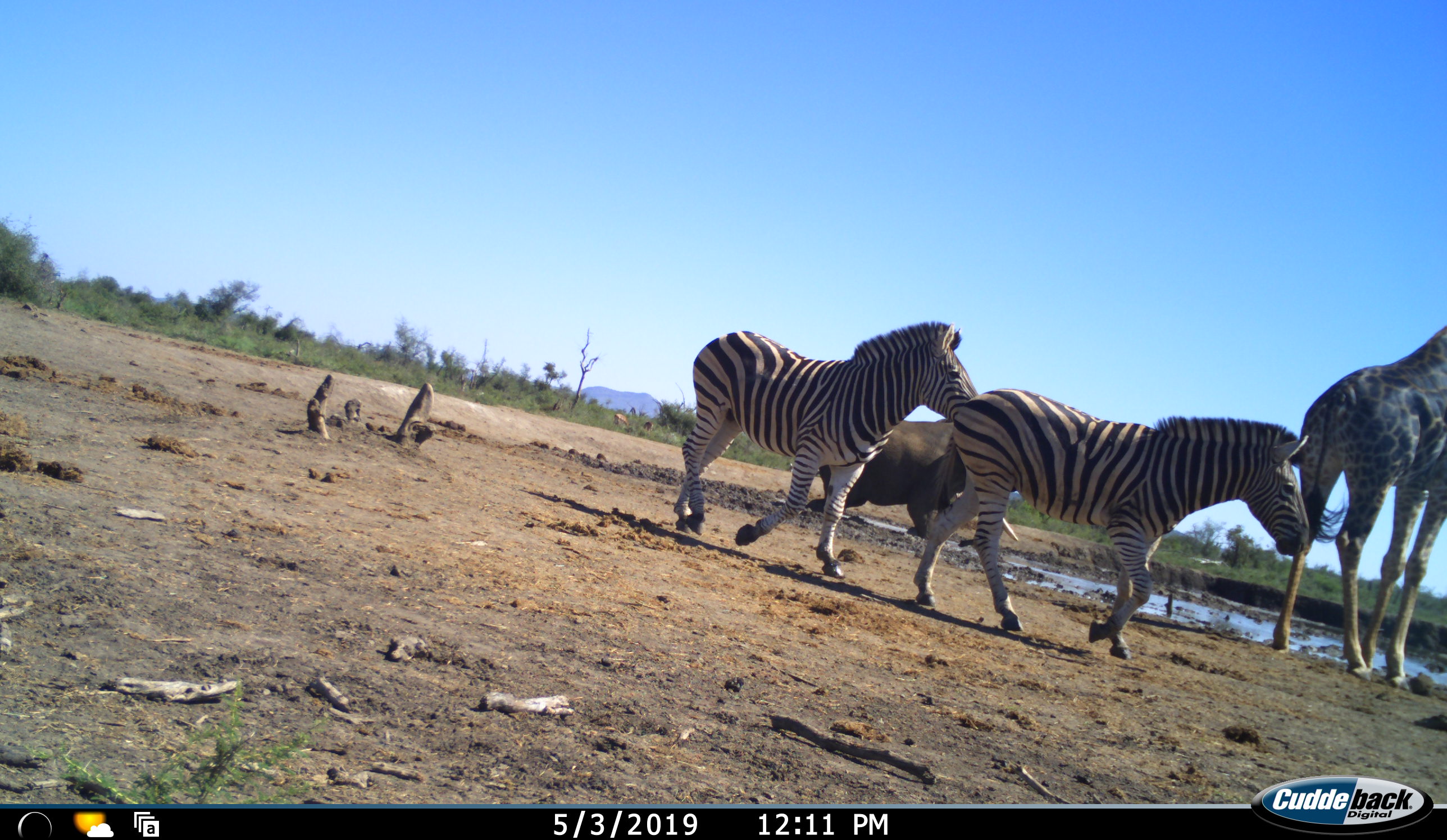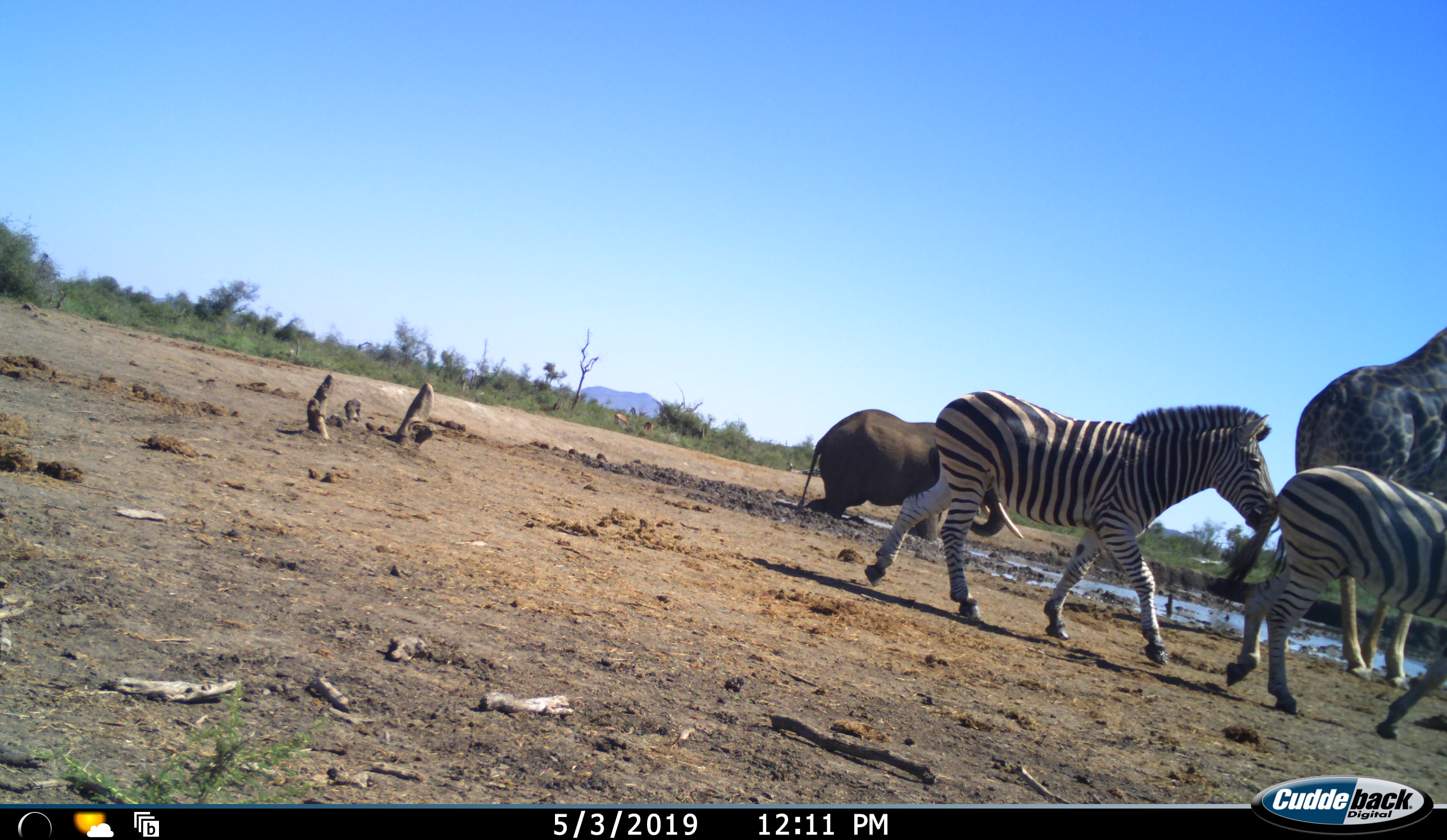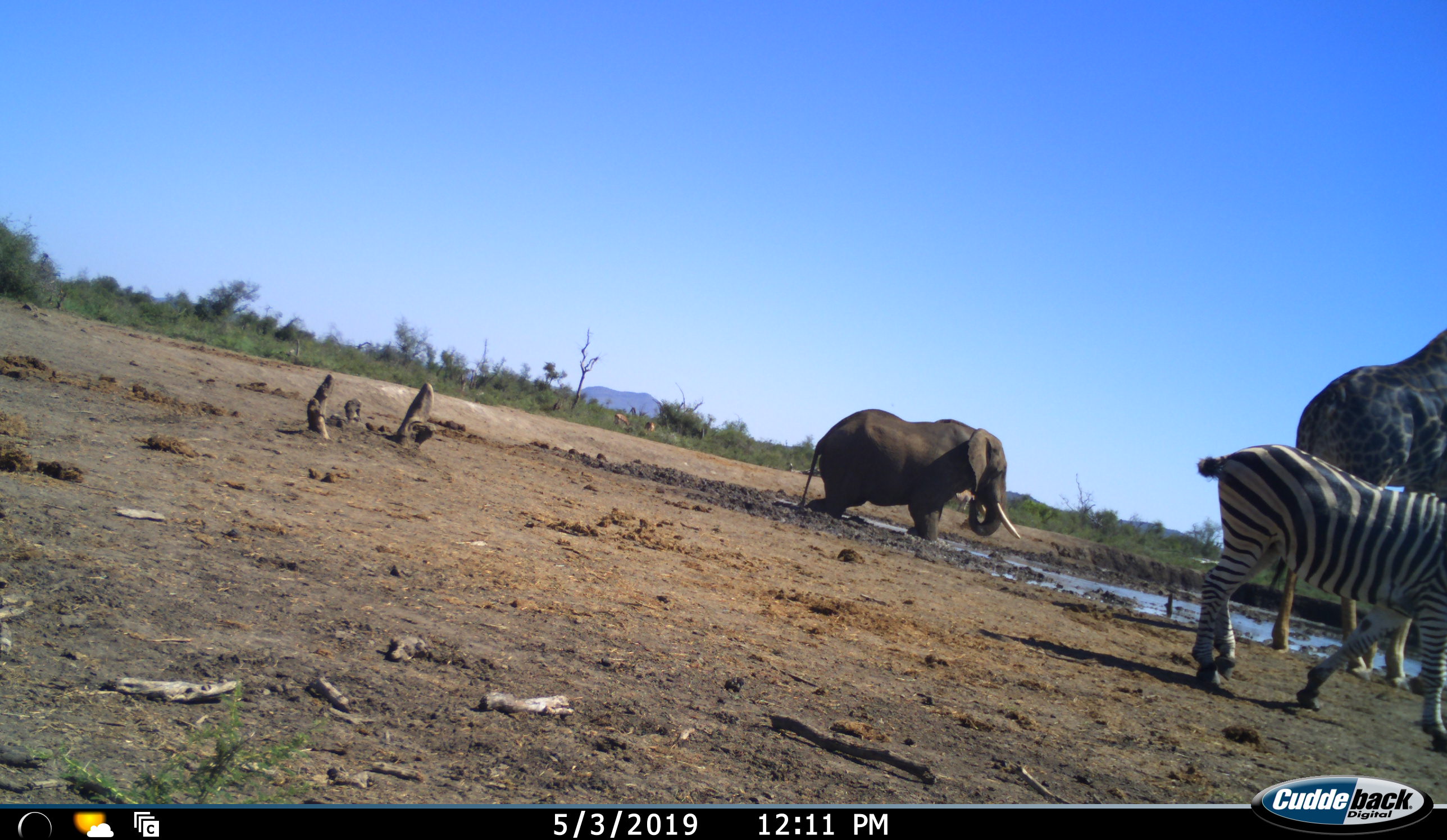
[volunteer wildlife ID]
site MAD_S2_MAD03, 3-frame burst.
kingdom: Animalia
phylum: Chordata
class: Mammalia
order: Proboscidea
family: Elephantidae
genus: Loxodonta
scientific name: Loxodonta africana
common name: african bush elephant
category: elephant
Elephant (african bush elephant) (Loxodonta africana), count 1. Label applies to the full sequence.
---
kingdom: Animalia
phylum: Chordata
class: Mammalia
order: Artiodactyla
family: Giraffidae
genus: Giraffa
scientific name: Giraffa camelopardalis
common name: giraffe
Giraffe (Giraffa camelopardalis), count 1. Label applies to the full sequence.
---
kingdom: Animalia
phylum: Chordata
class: Mammalia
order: Perissodactyla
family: Equidae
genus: Equus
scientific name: Equus quagga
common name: plains zebra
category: zebraplains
Zebraplains (plains zebra) (Equus quagga), count 2. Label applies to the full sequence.